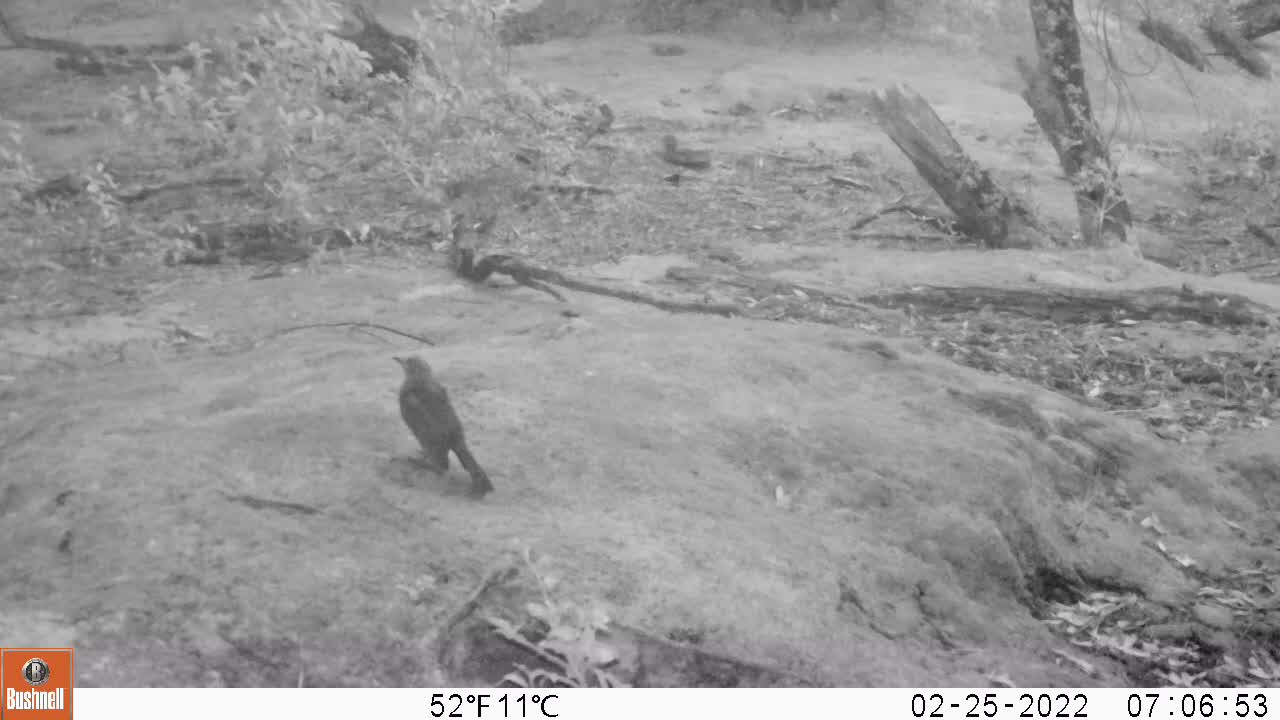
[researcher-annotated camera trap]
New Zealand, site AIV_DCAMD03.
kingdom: Animalia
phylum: Chordata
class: Aves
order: Passeriformes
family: Turdidae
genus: Turdus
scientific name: Turdus merula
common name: eurasian blackbird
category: blackbird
Blackbird (eurasian blackbird) (Turdus merula).